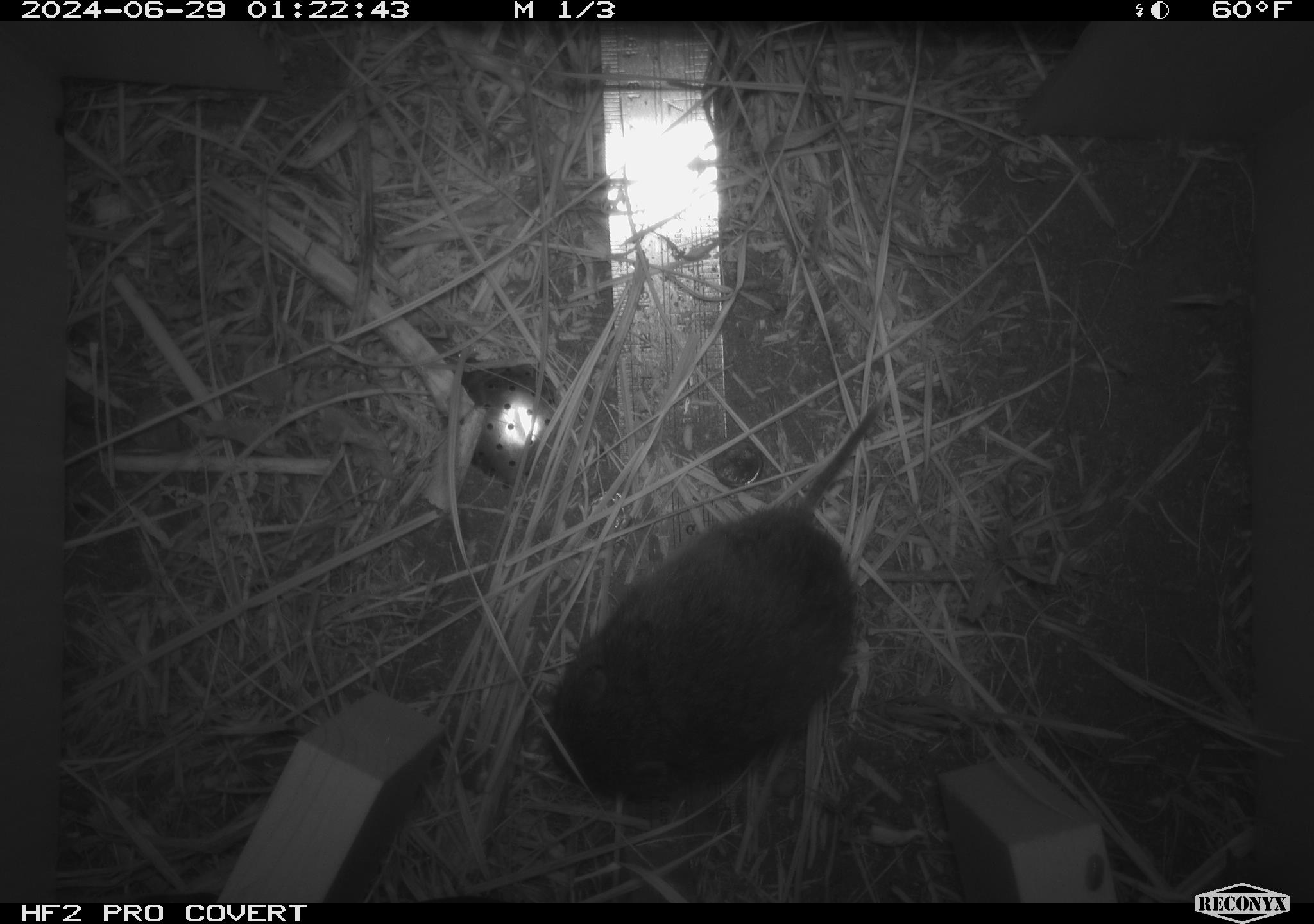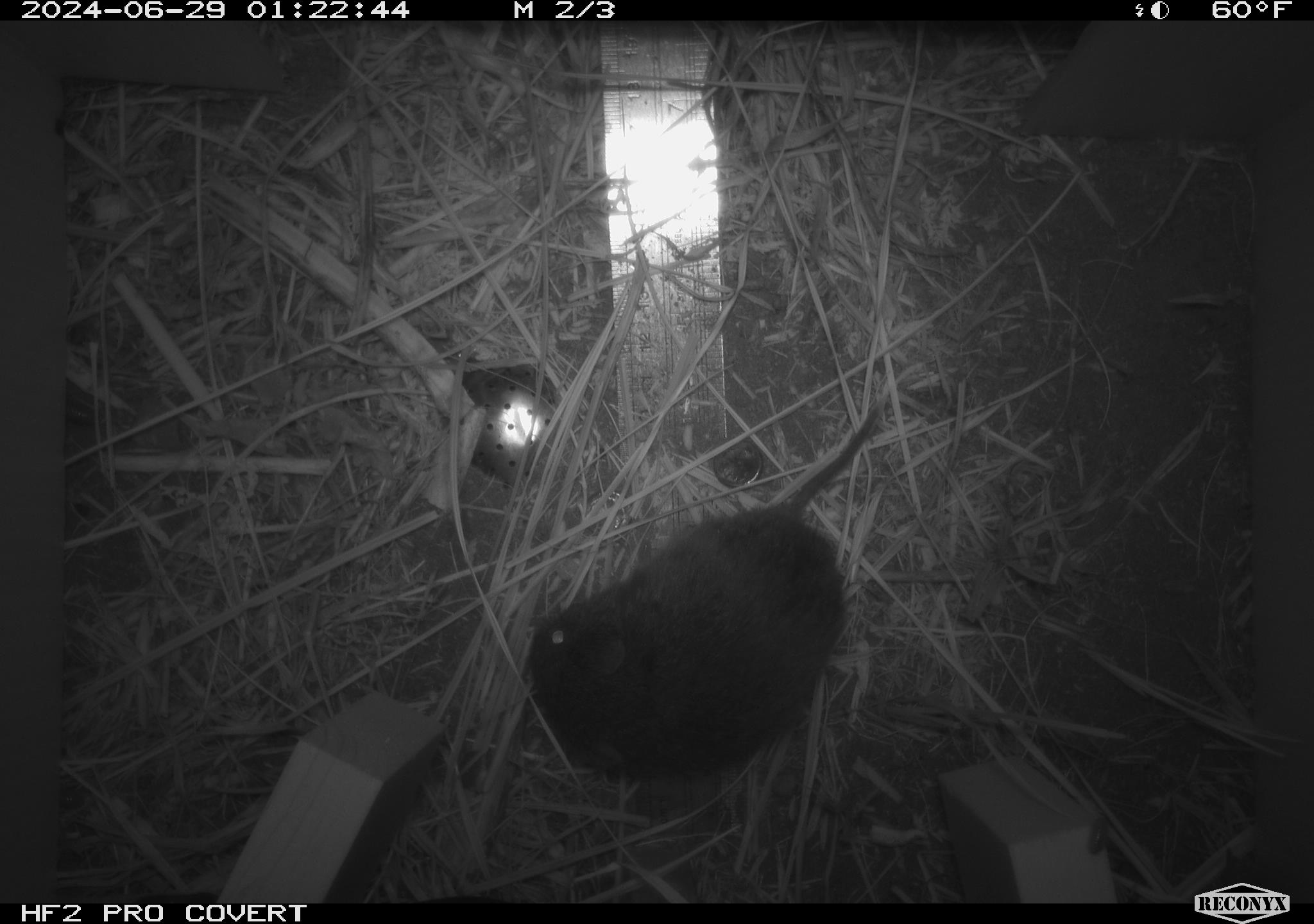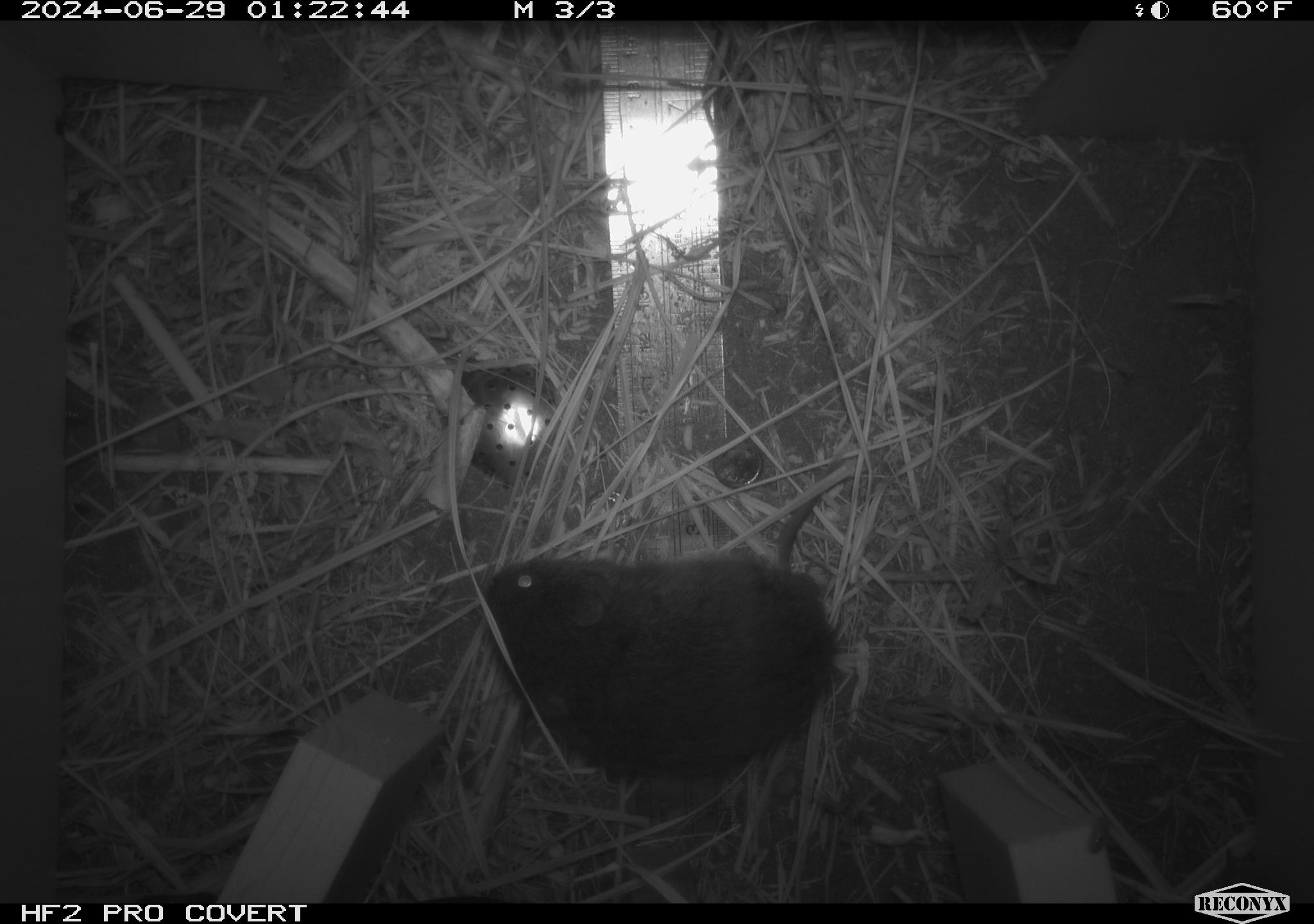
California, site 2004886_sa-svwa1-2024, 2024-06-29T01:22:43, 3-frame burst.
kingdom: Animalia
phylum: Chordata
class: Mammalia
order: Rodentia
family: Cricetidae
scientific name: Arvicolinae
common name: voles, lemmings, and muskrats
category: arvicolinae subfamily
Arvicolinae subfamily (voles, lemmings, and muskrats) (Arvicolinae).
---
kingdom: Animalia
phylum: Arthropoda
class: Malacostraca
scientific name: Malacostraca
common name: amphipods, crabs, isopods, krill, lobsters and shrimps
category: malacostracan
Malacostracan (amphipods, crabs, isopods, krill, lobsters and shrimps) (Malacostraca).